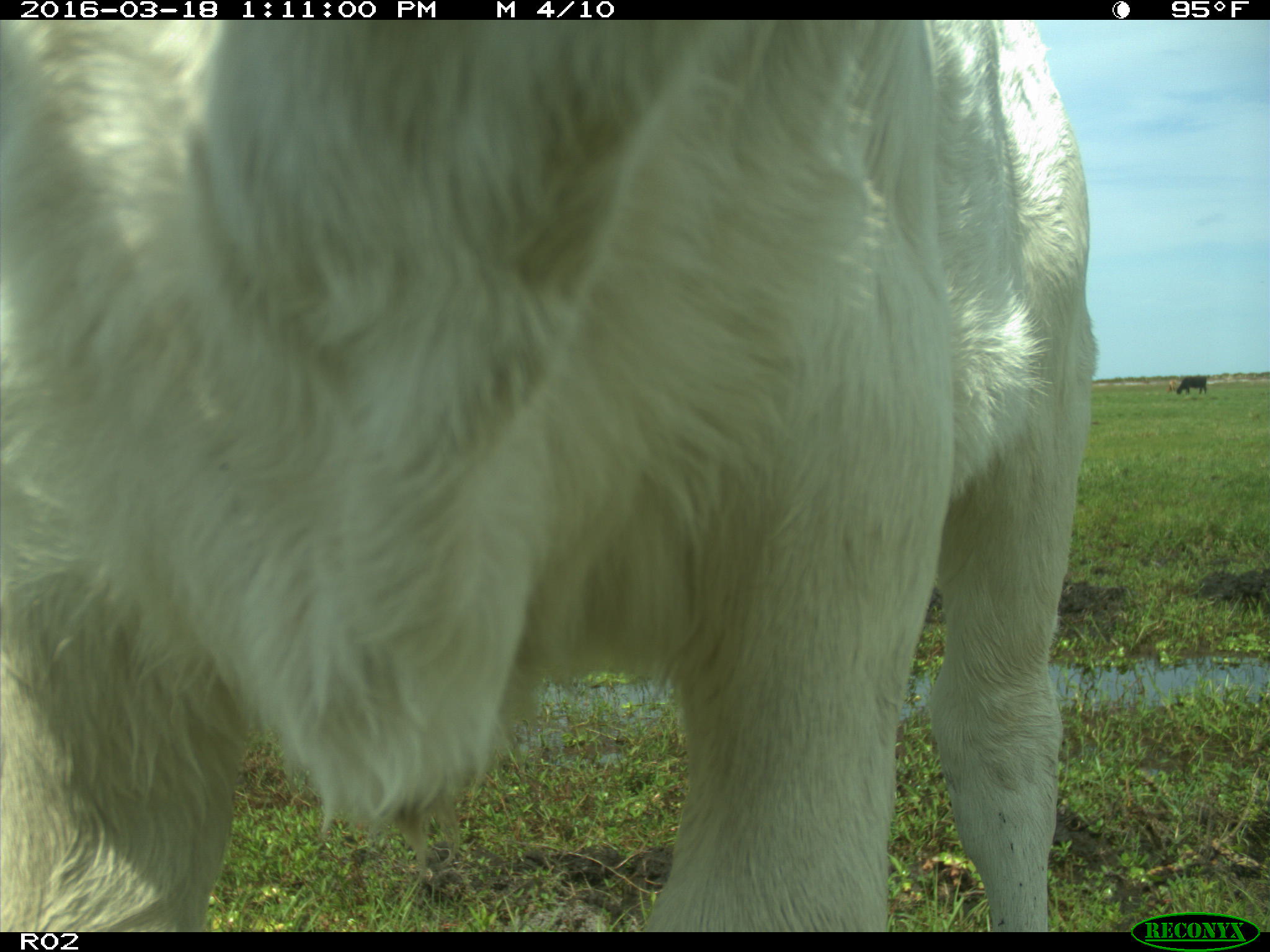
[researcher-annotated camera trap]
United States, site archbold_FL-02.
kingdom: Animalia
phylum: Chordata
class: Mammalia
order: Artiodactyla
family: Bovidae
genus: Bos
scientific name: Bos taurus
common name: domestic cow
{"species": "Bos taurus (domestic cow)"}